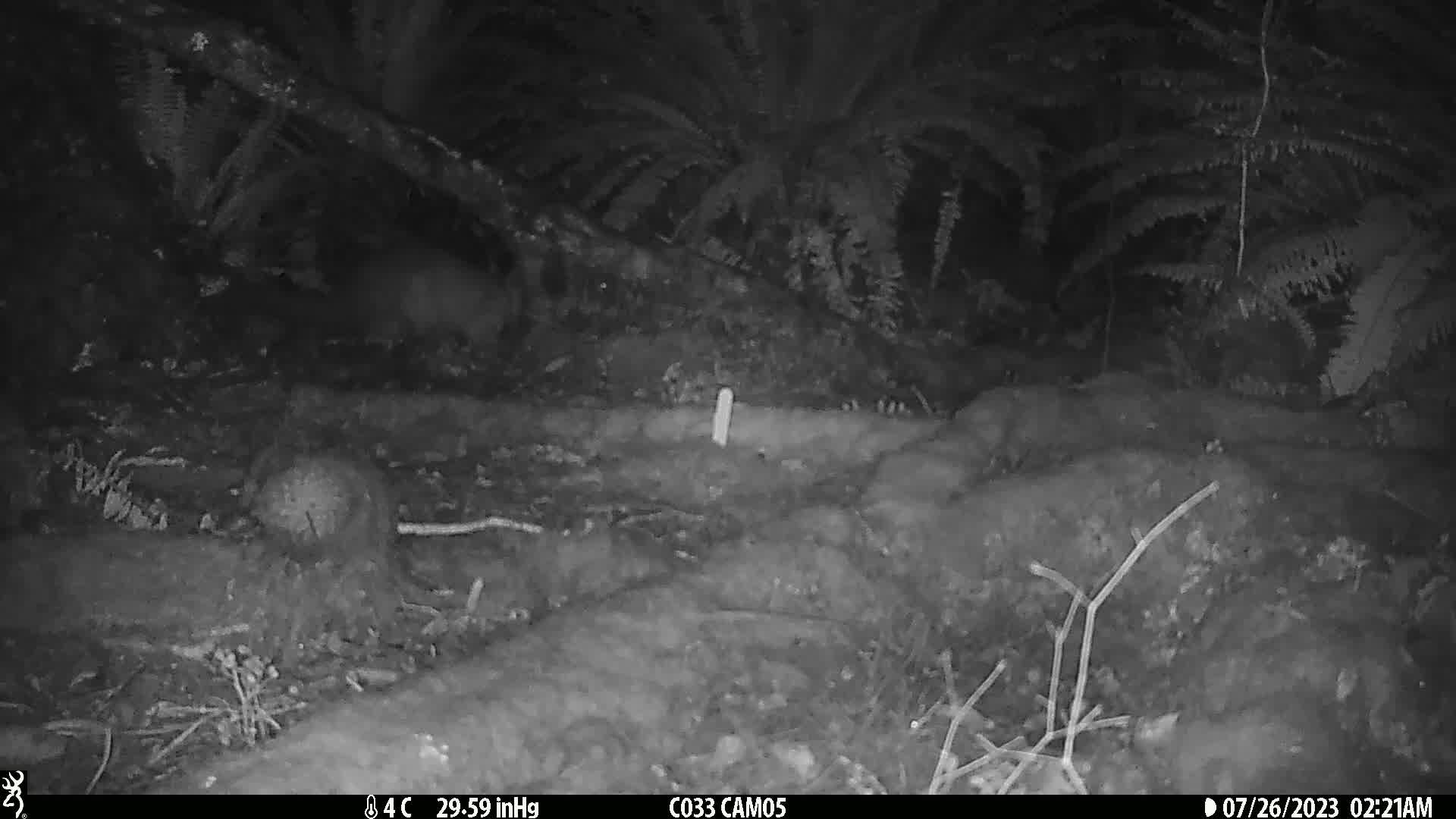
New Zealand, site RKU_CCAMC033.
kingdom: Animalia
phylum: Chordata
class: Mammalia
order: Diprotodontia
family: Phalangeridae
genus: Trichosurus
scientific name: Trichosurus vulpecula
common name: common brushtail possum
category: possum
Possum (common brushtail possum) (Trichosurus vulpecula).